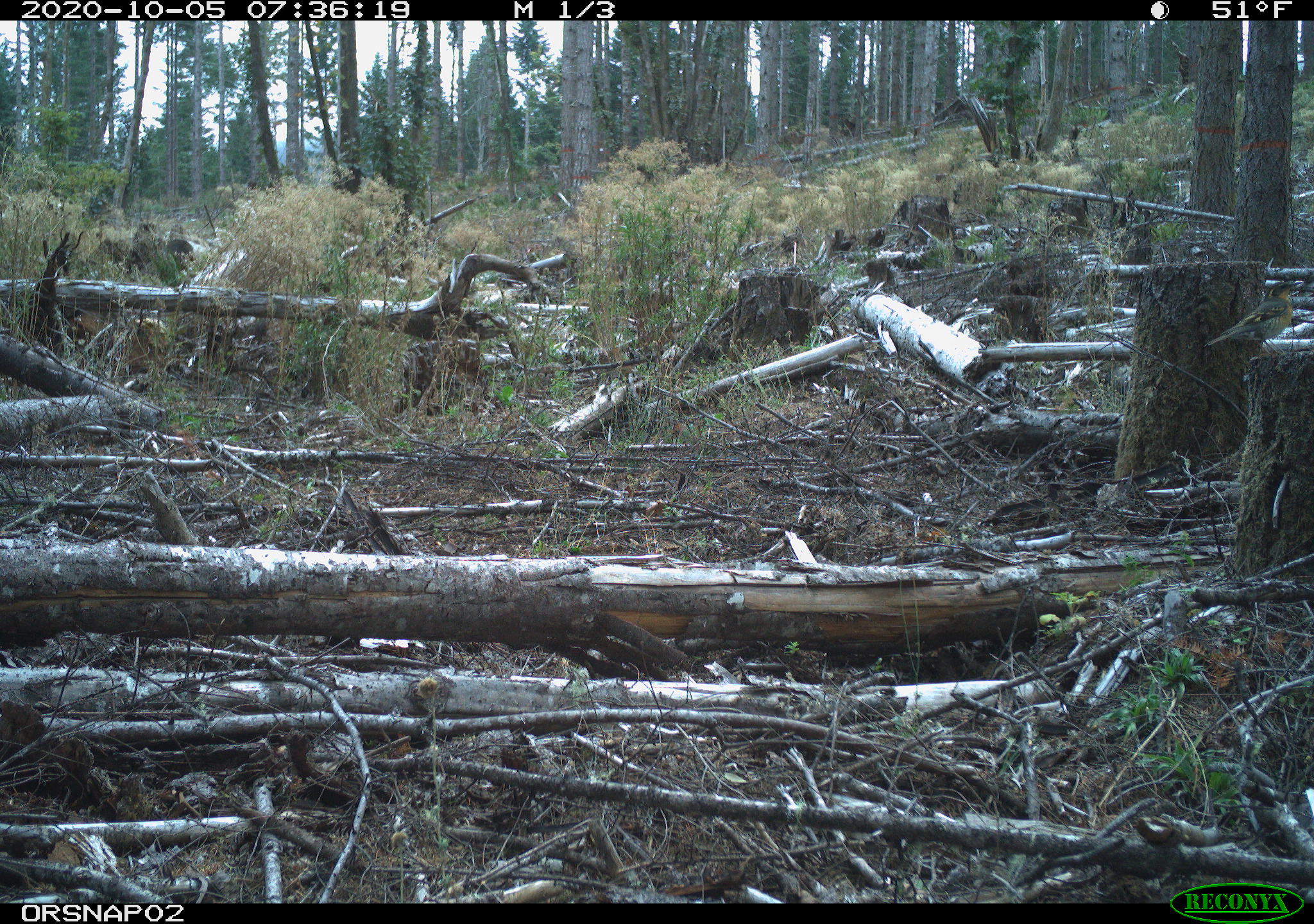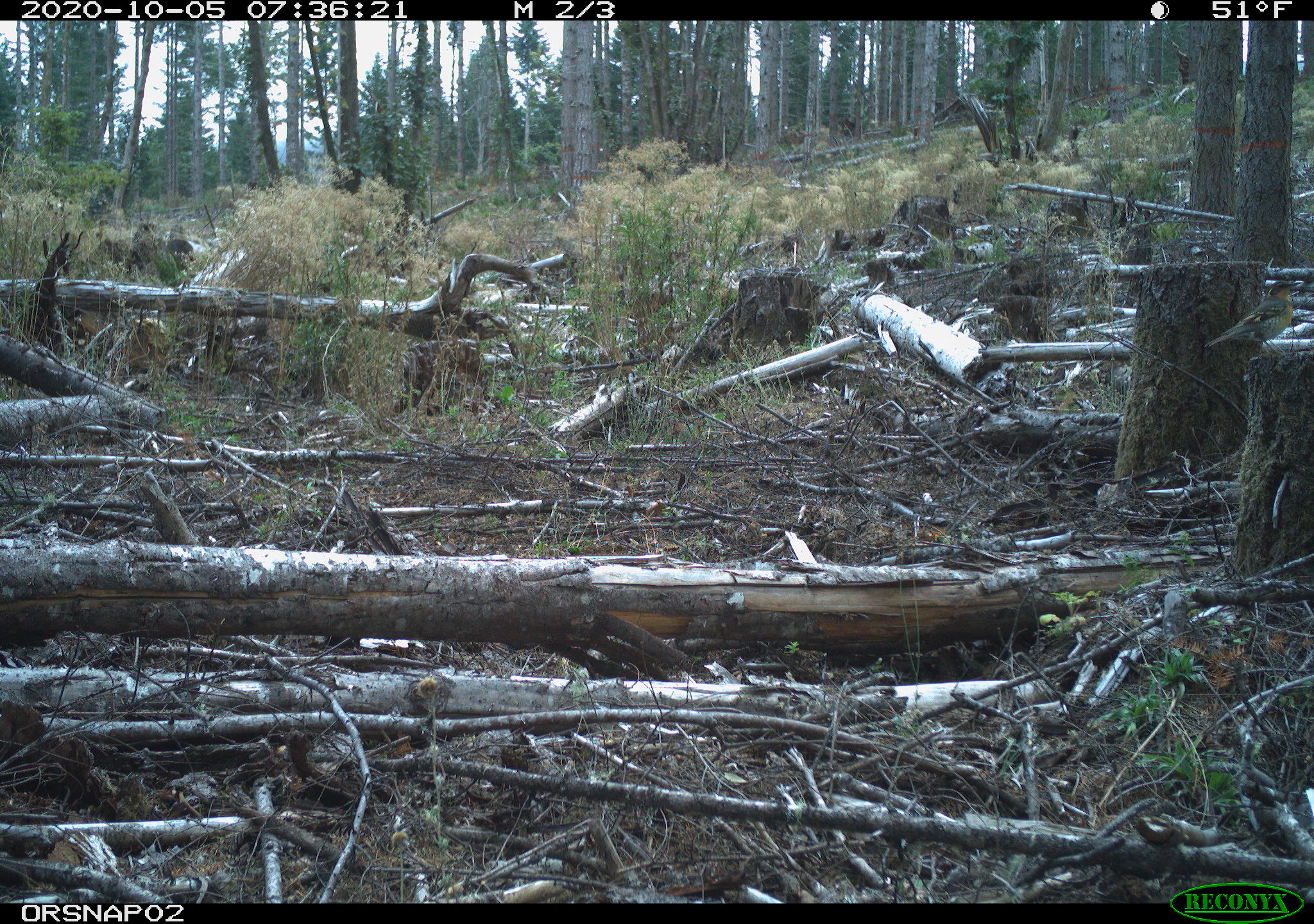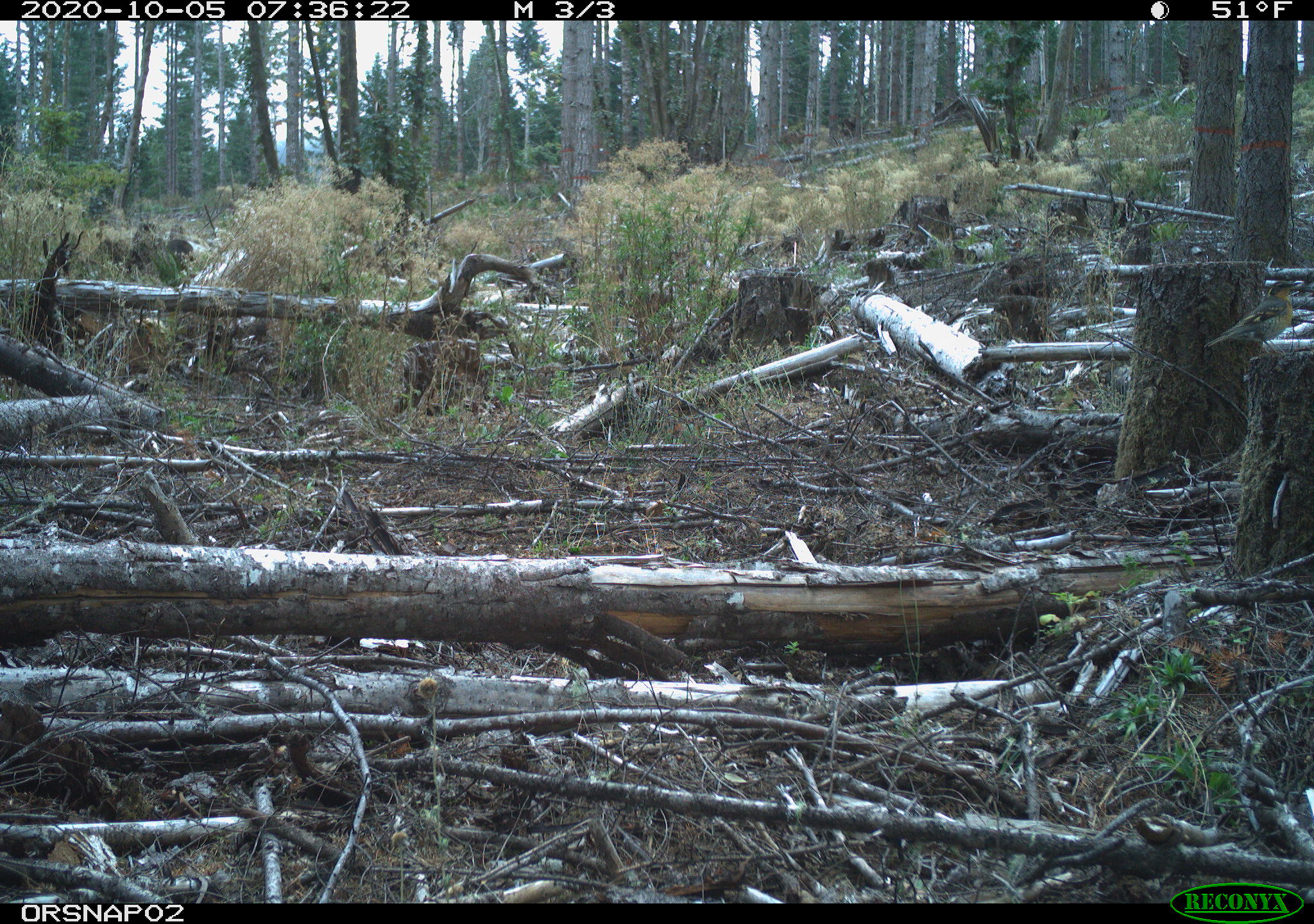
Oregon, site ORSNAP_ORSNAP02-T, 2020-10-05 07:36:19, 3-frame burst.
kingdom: Animalia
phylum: Chordata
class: Aves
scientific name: Aves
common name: bird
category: other bird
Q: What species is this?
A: Other bird (bird) (Aves).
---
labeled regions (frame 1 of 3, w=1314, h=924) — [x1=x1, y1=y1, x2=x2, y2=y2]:
other bird: [x1=1201, y1=273, x2=1307, y2=368]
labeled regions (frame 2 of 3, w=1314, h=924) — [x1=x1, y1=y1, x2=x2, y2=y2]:
other bird: [x1=1201, y1=269, x2=1307, y2=366]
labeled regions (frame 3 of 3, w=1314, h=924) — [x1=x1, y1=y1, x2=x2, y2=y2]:
other bird: [x1=1186, y1=269, x2=1307, y2=375]